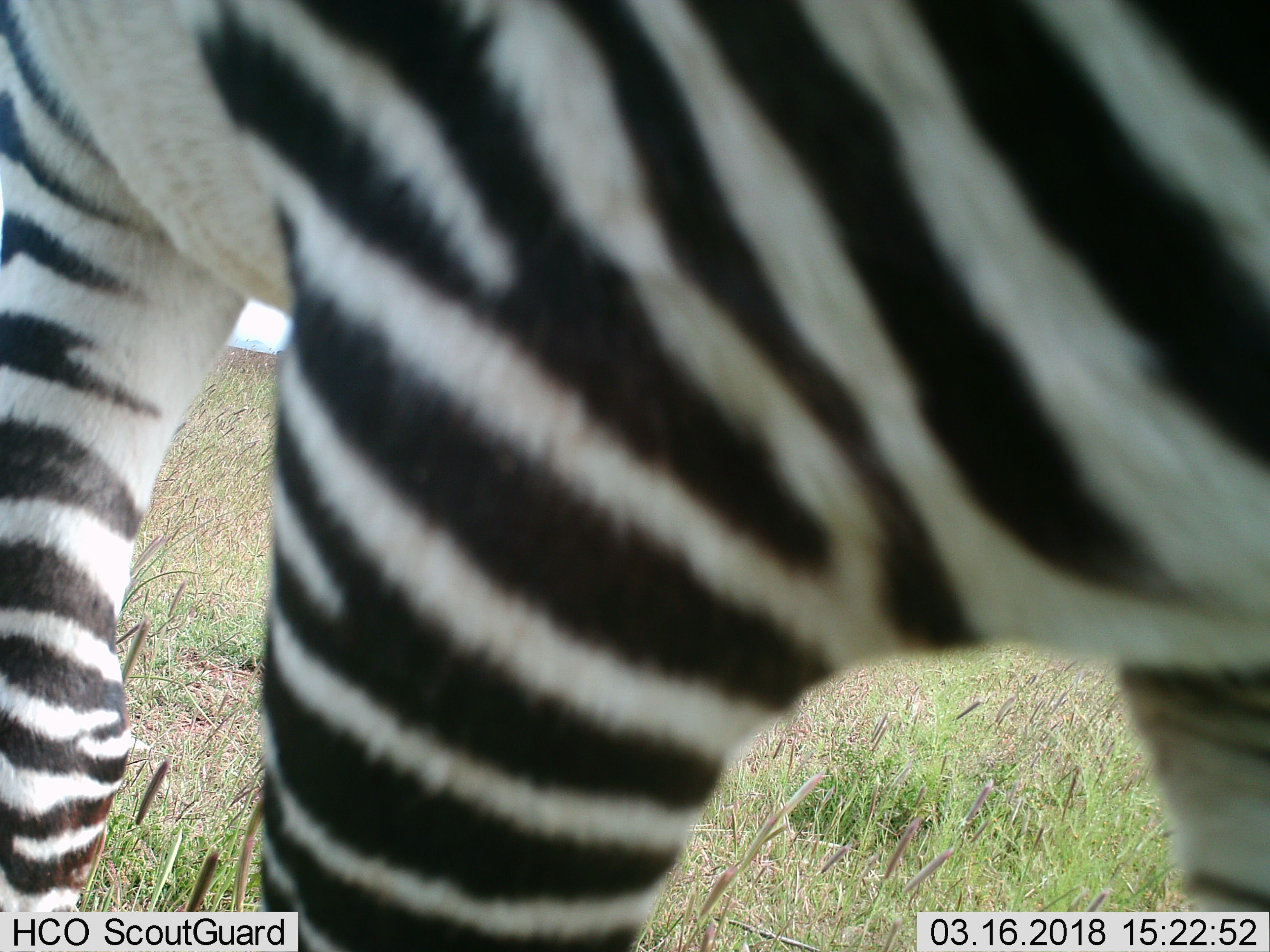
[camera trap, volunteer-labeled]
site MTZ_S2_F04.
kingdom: Animalia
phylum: Chordata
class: Mammalia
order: Perissodactyla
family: Equidae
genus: Equus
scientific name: Equus zebra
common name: mountain zebra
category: zebramountain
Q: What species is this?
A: Zebramountain (mountain zebra) (Equus zebra).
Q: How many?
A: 1.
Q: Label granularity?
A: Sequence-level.